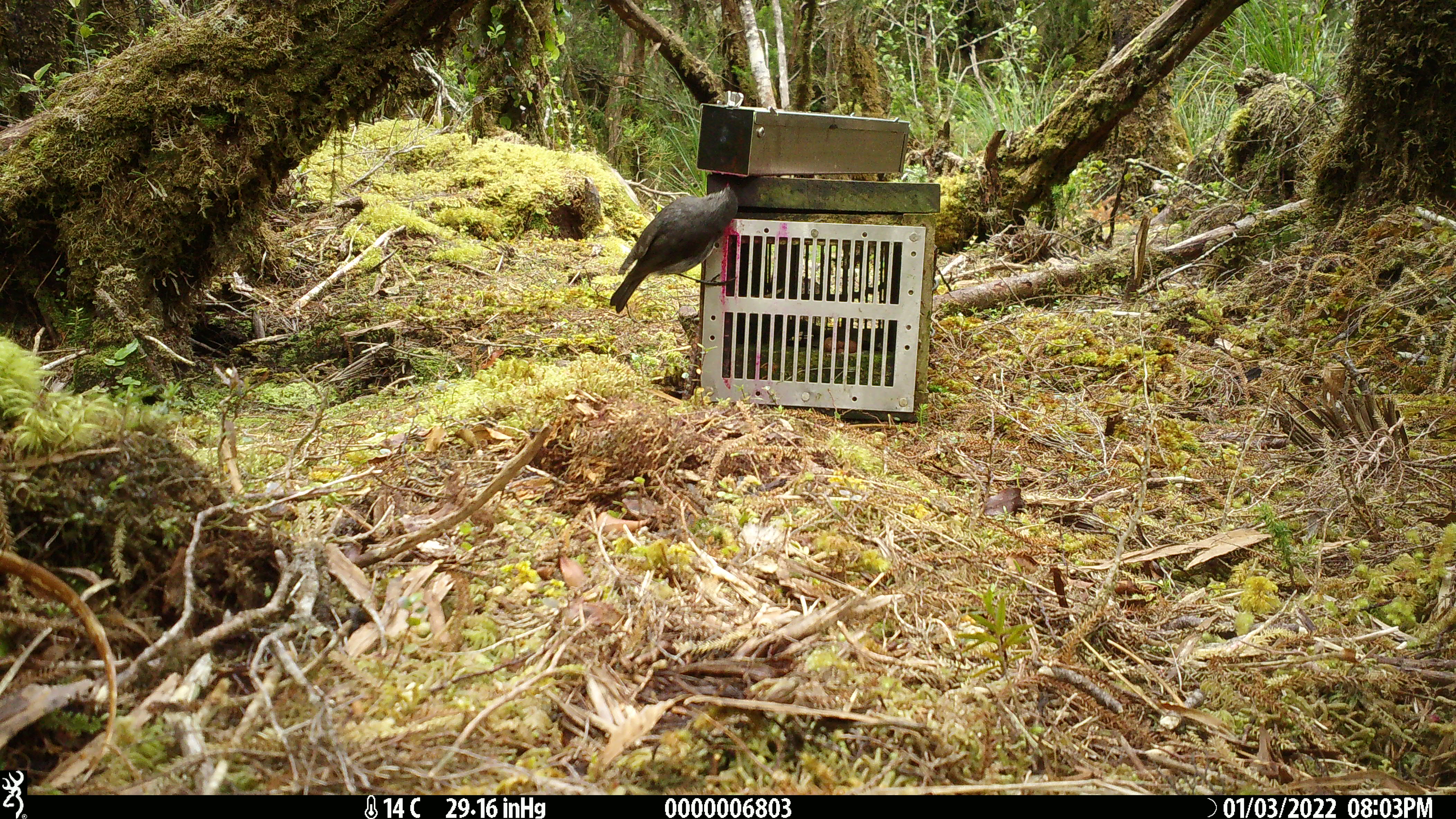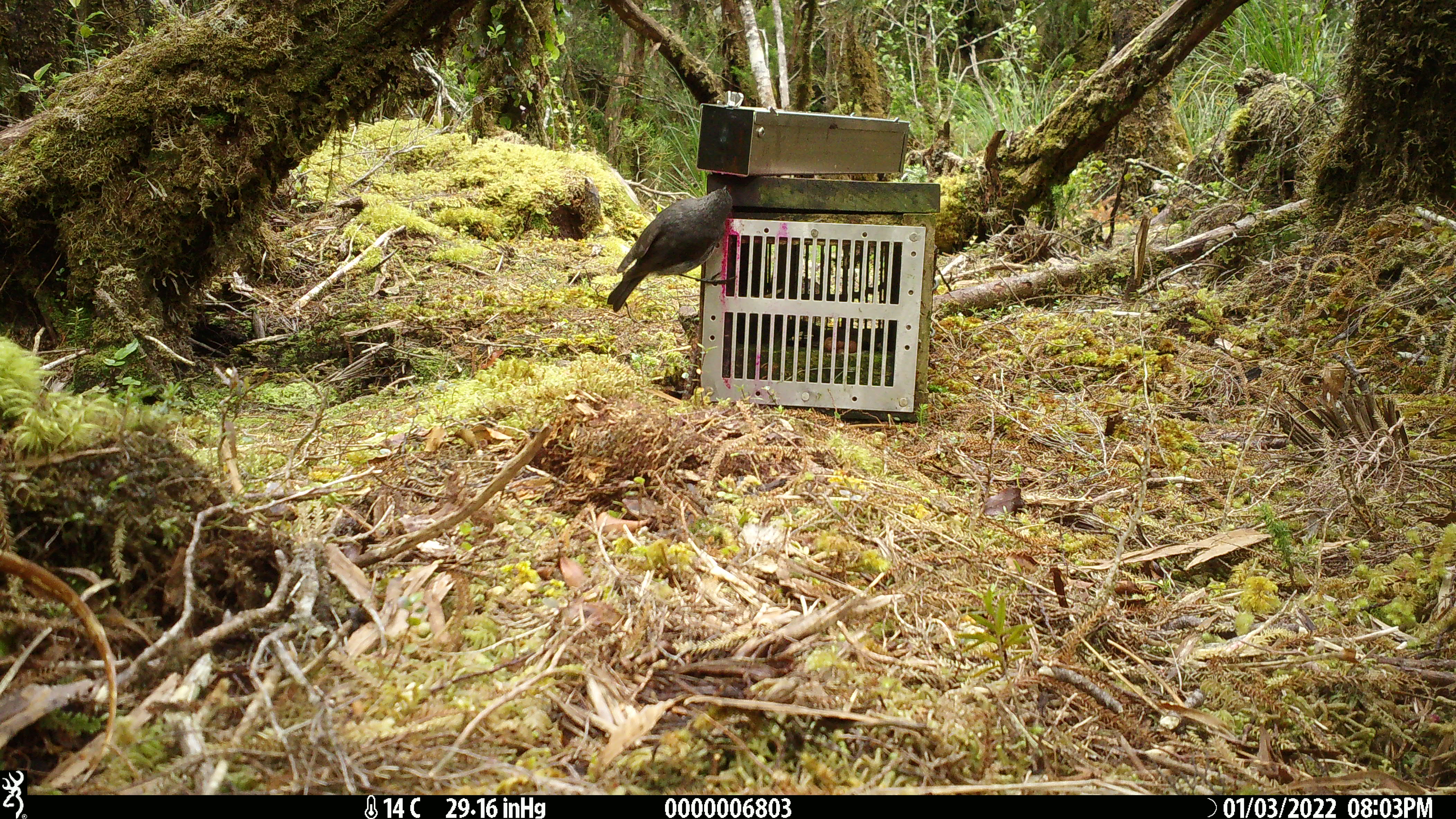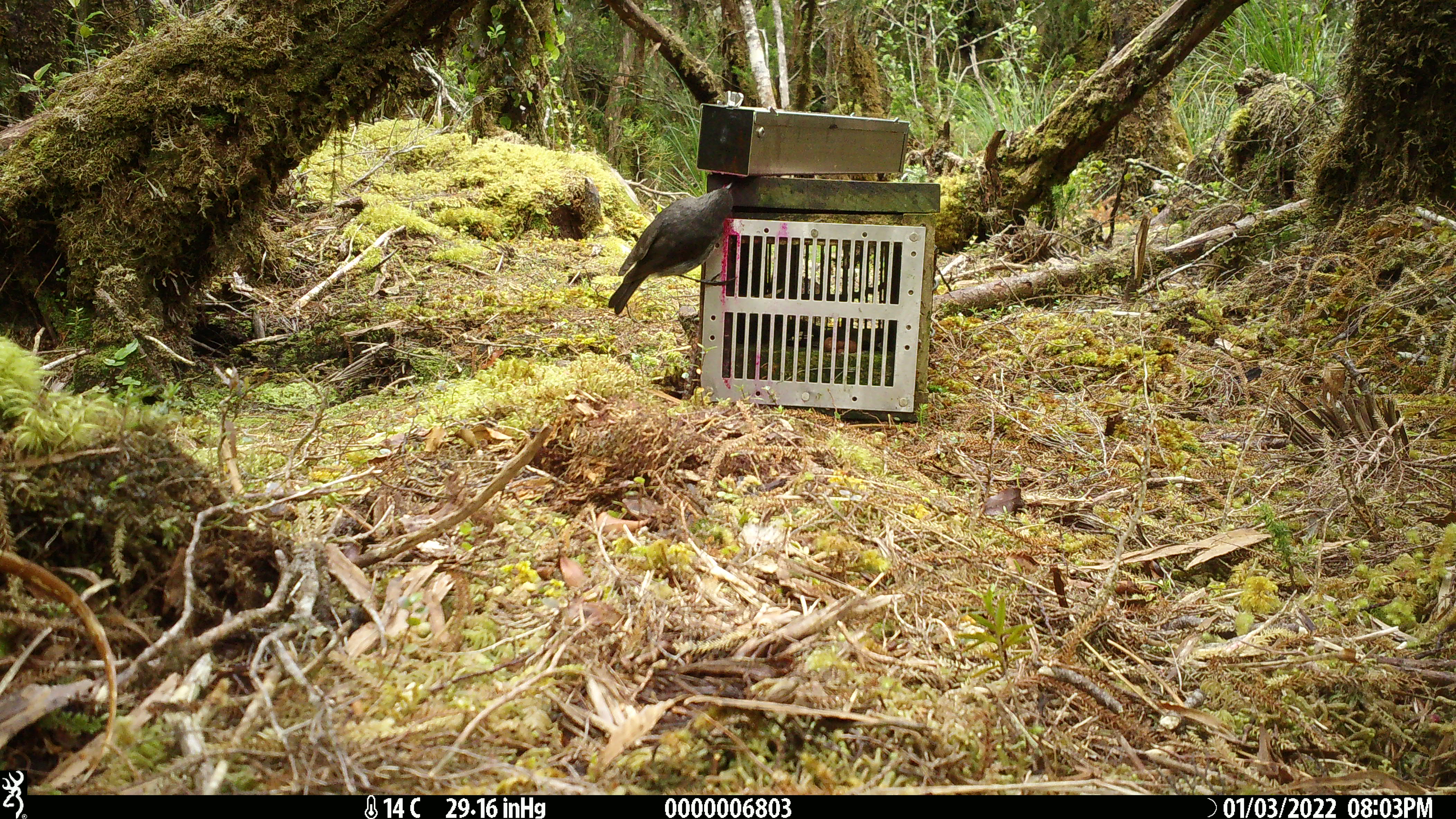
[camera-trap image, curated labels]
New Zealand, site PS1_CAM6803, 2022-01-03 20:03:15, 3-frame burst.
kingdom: Animalia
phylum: Chordata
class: Aves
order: Passeriformes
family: Petroicidae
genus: Petroica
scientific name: Petroica australis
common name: new zealand robin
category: robin